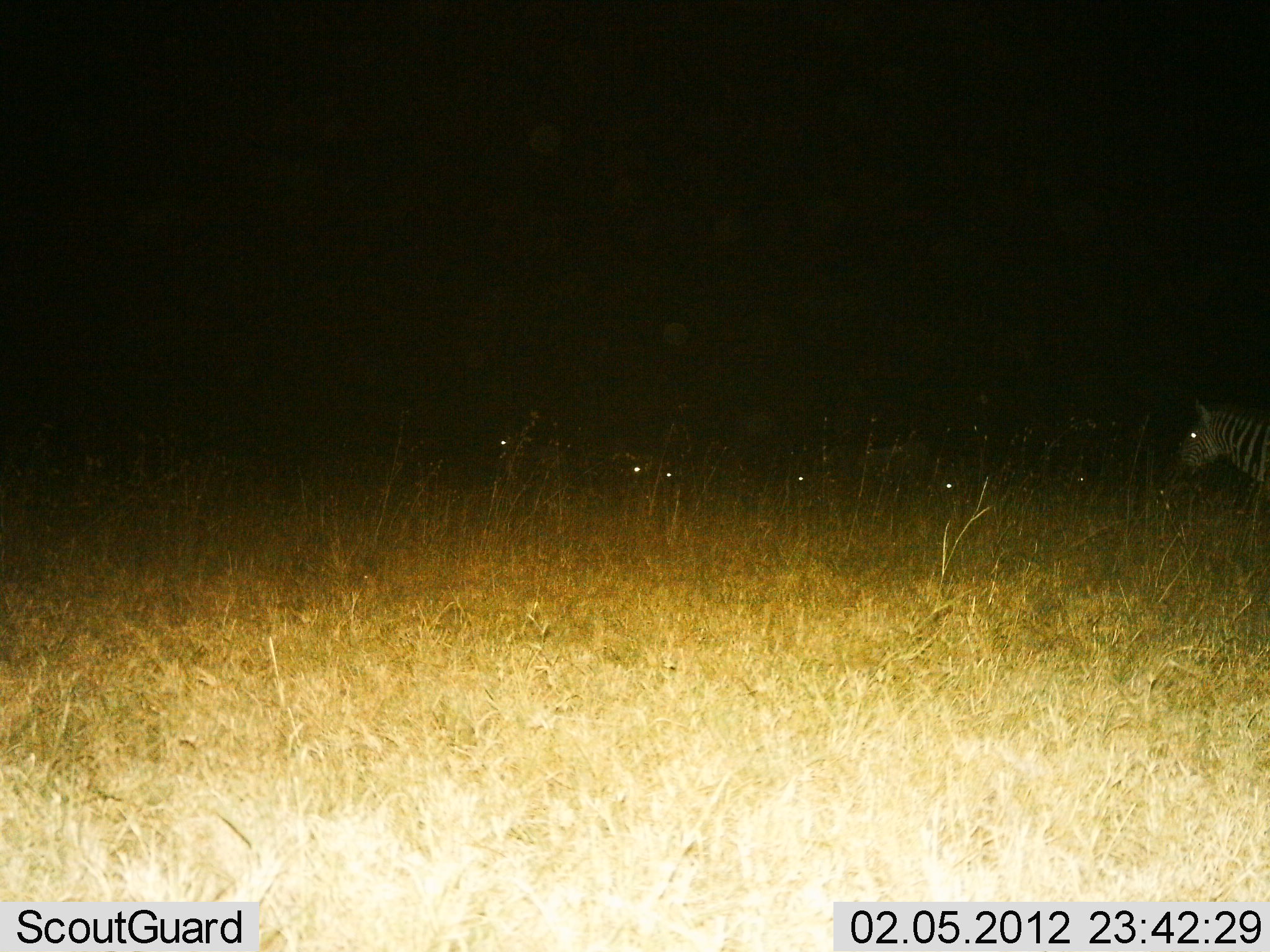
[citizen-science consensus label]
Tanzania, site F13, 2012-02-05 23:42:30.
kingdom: Animalia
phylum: Chordata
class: Mammalia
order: Perissodactyla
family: Equidae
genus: Equus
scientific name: Equus quagga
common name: plains zebra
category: zebra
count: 2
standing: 79%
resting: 16%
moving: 21%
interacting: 0%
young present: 0%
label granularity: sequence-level